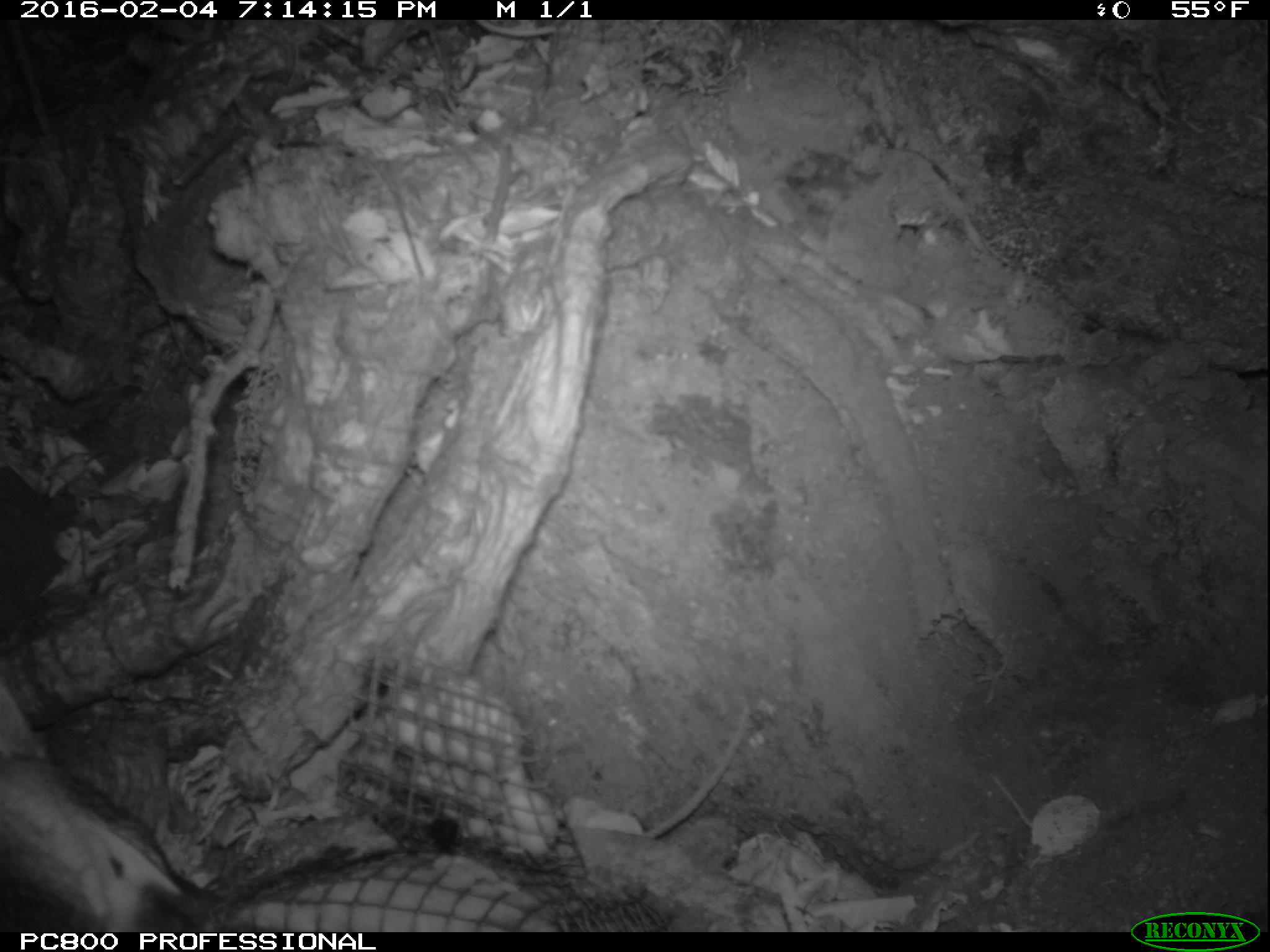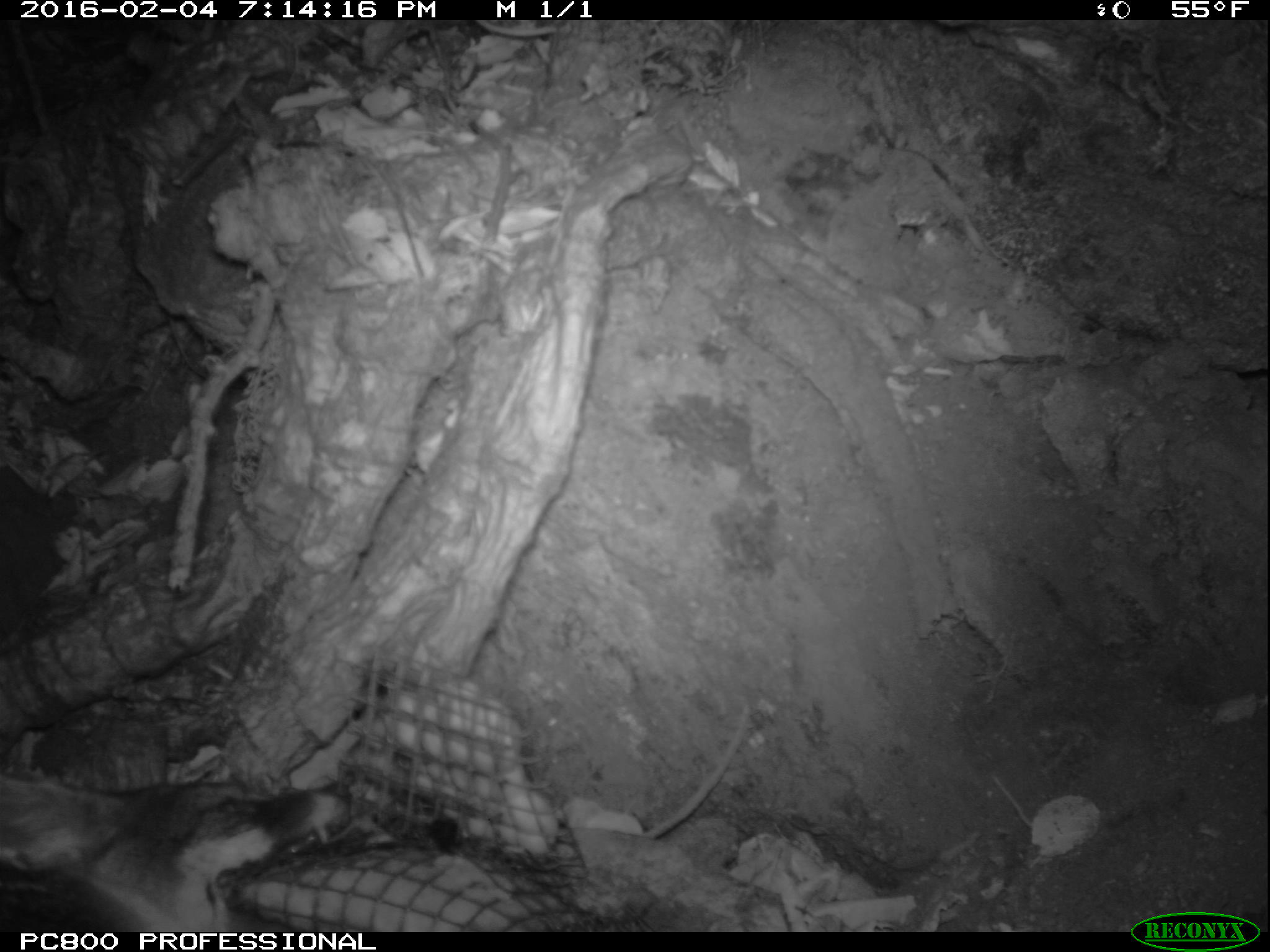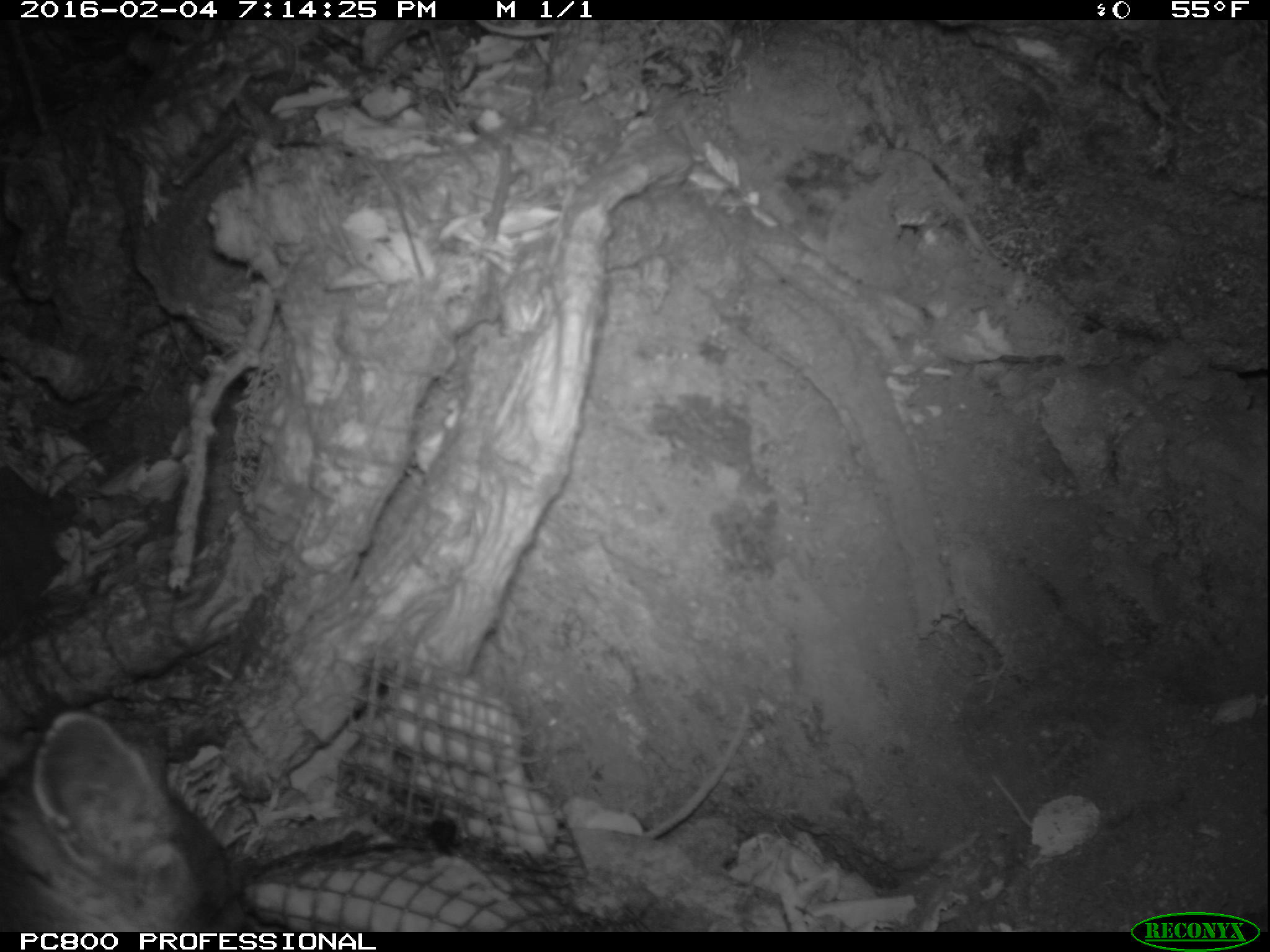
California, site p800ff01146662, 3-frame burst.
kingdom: Animalia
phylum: Chordata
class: Mammalia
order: Carnivora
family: Canidae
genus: Urocyon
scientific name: Urocyon littoralis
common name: island fox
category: fox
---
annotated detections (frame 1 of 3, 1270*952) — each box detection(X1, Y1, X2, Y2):
fox: detection(0, 684, 253, 930)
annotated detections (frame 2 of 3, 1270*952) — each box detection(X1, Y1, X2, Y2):
fox: detection(0, 774, 350, 932)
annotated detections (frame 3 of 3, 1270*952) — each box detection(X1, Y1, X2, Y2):
fox: detection(0, 710, 244, 931)